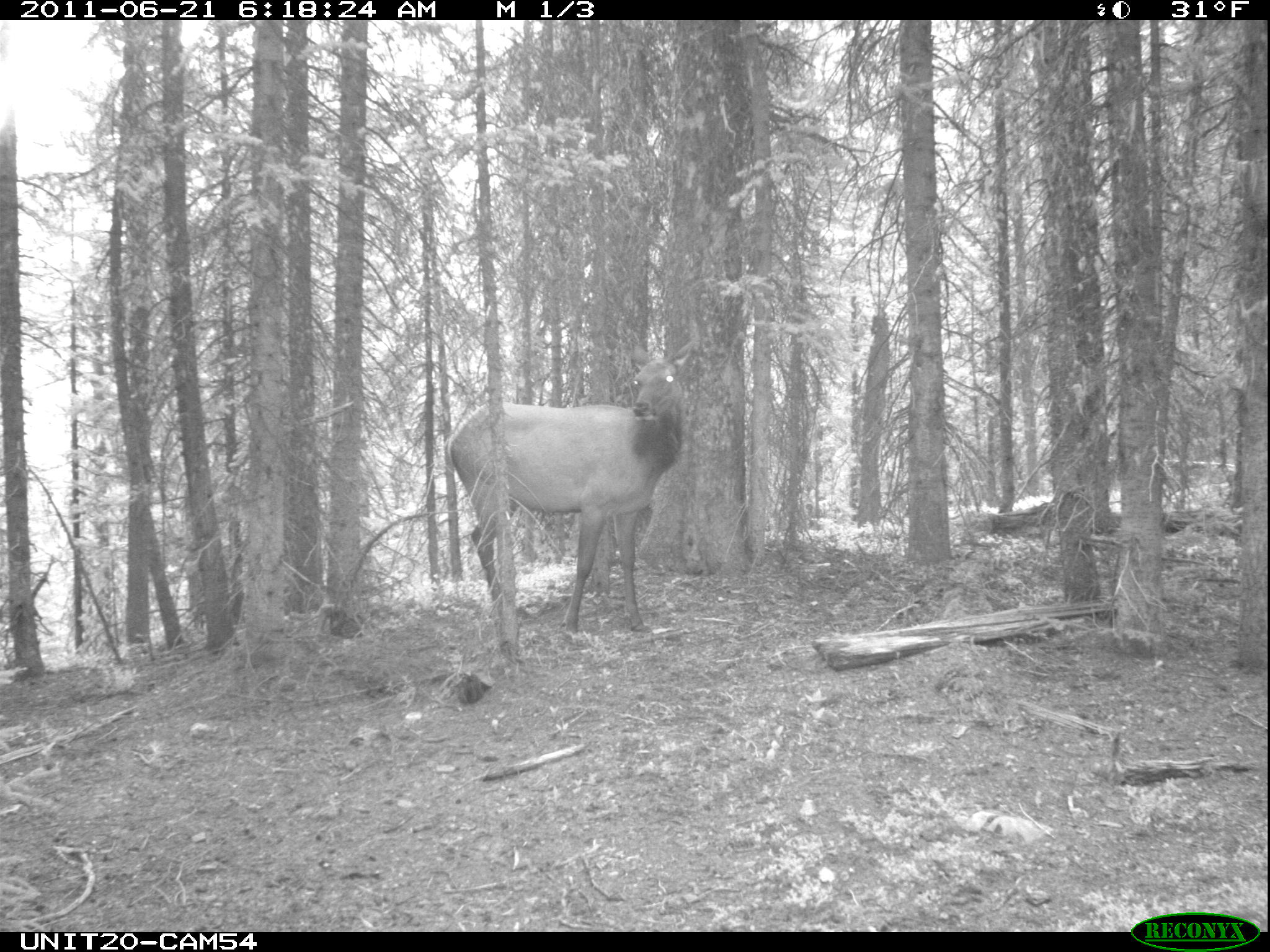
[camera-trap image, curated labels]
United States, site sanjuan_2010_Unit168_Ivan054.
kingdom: Animalia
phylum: Chordata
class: Mammalia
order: Artiodactyla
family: Cervidae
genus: Cervus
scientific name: Cervus elaphus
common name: red deer